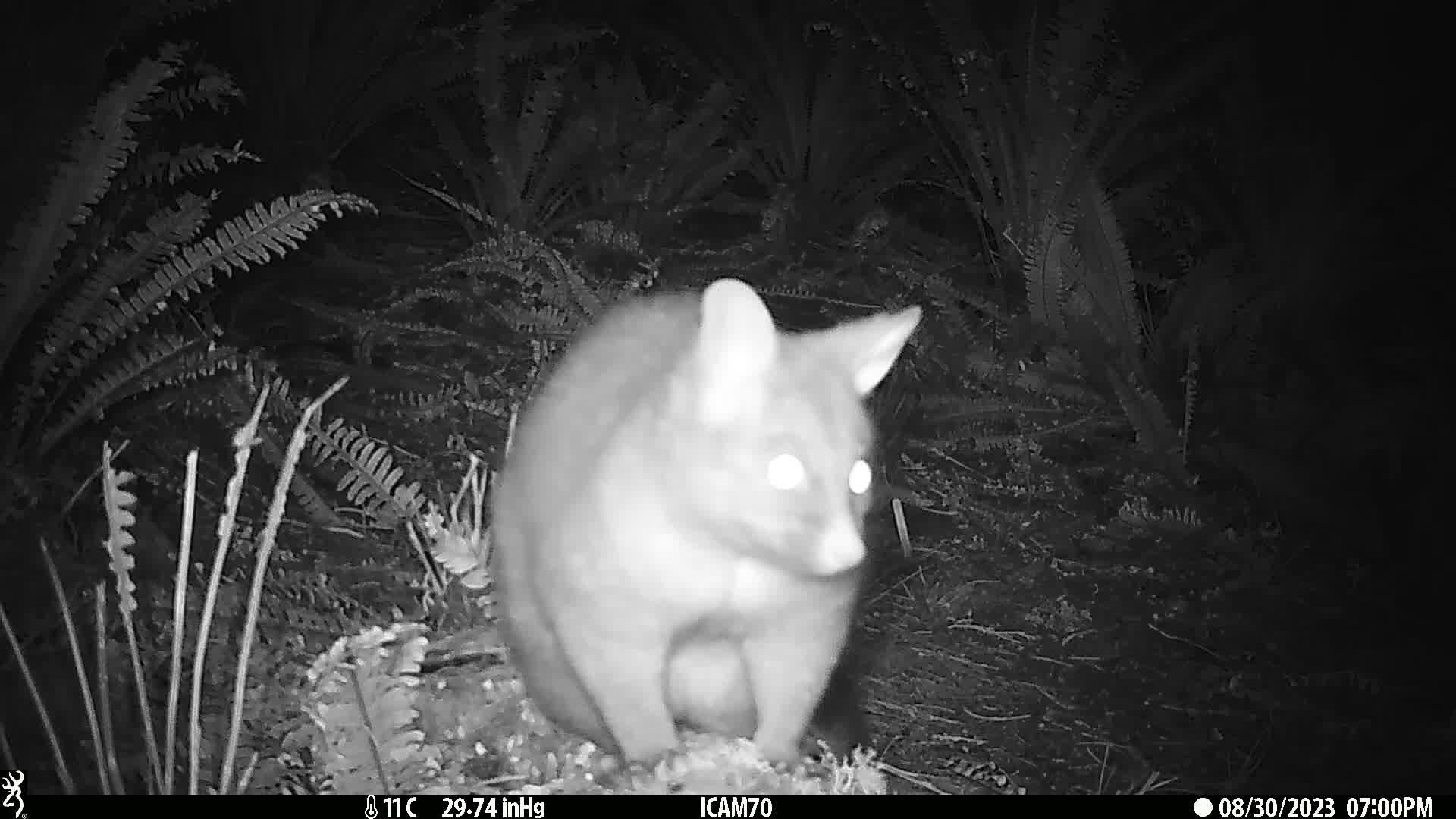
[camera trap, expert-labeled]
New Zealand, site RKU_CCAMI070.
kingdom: Animalia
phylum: Chordata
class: Mammalia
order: Diprotodontia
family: Phalangeridae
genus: Trichosurus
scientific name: Trichosurus vulpecula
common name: common brushtail possum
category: possum